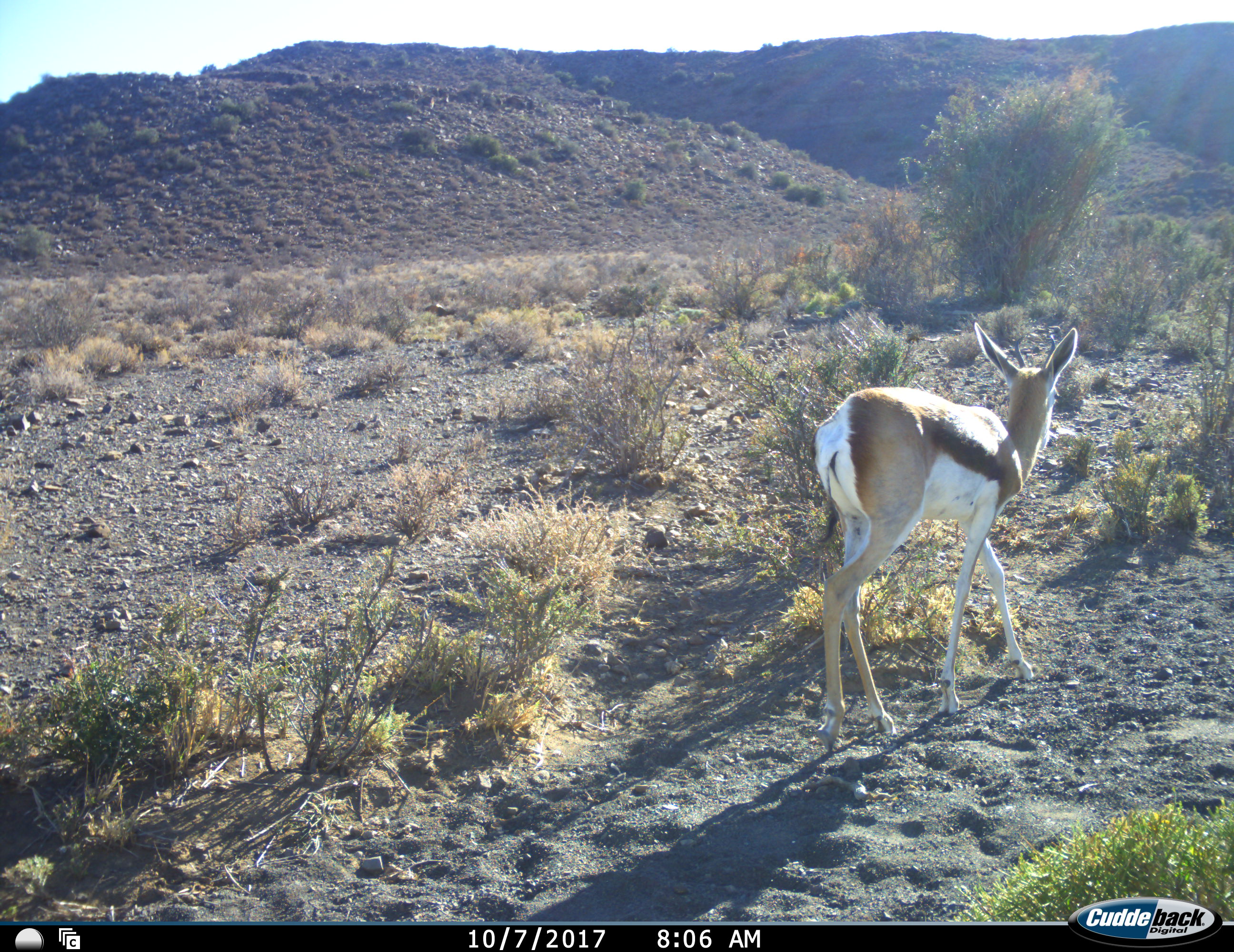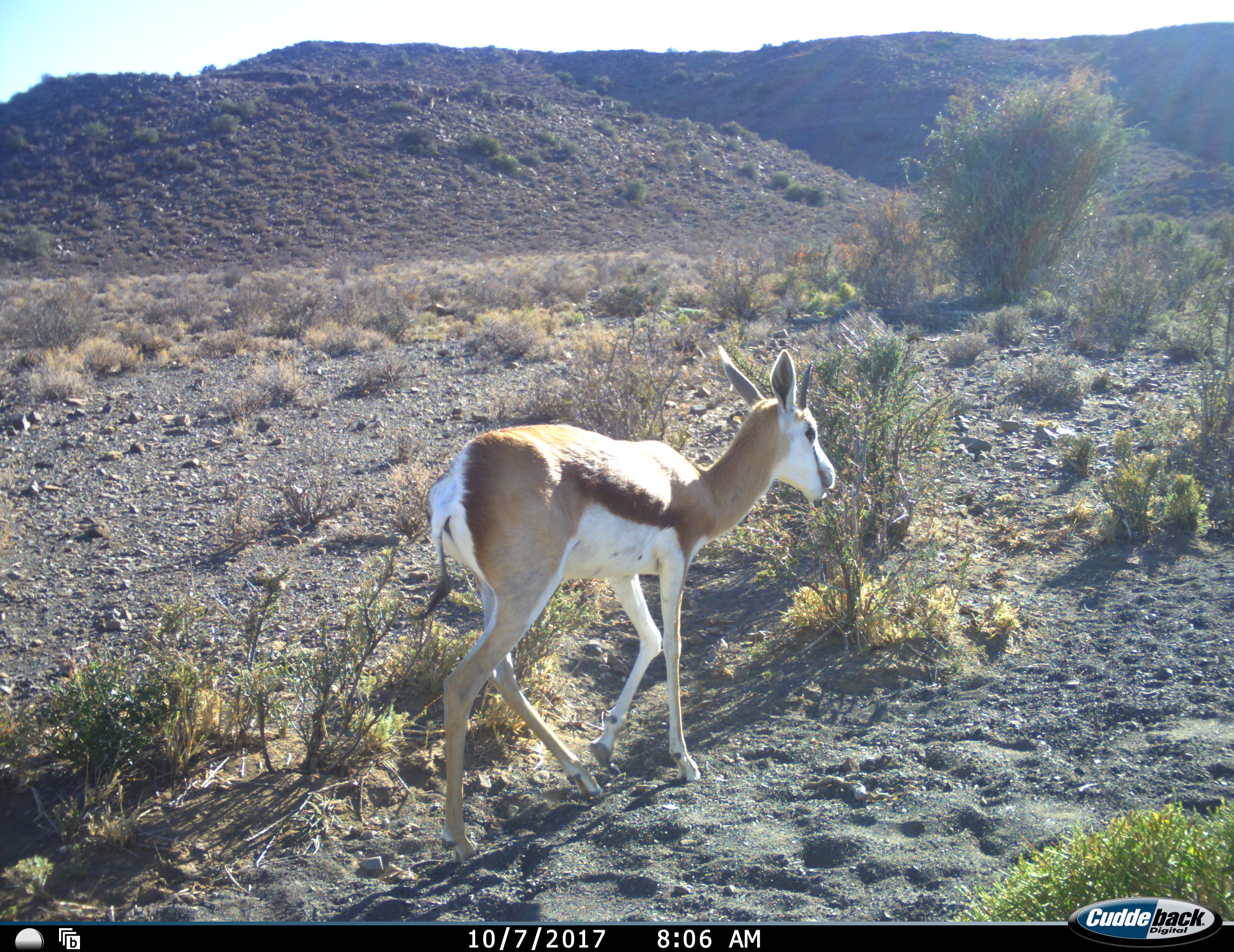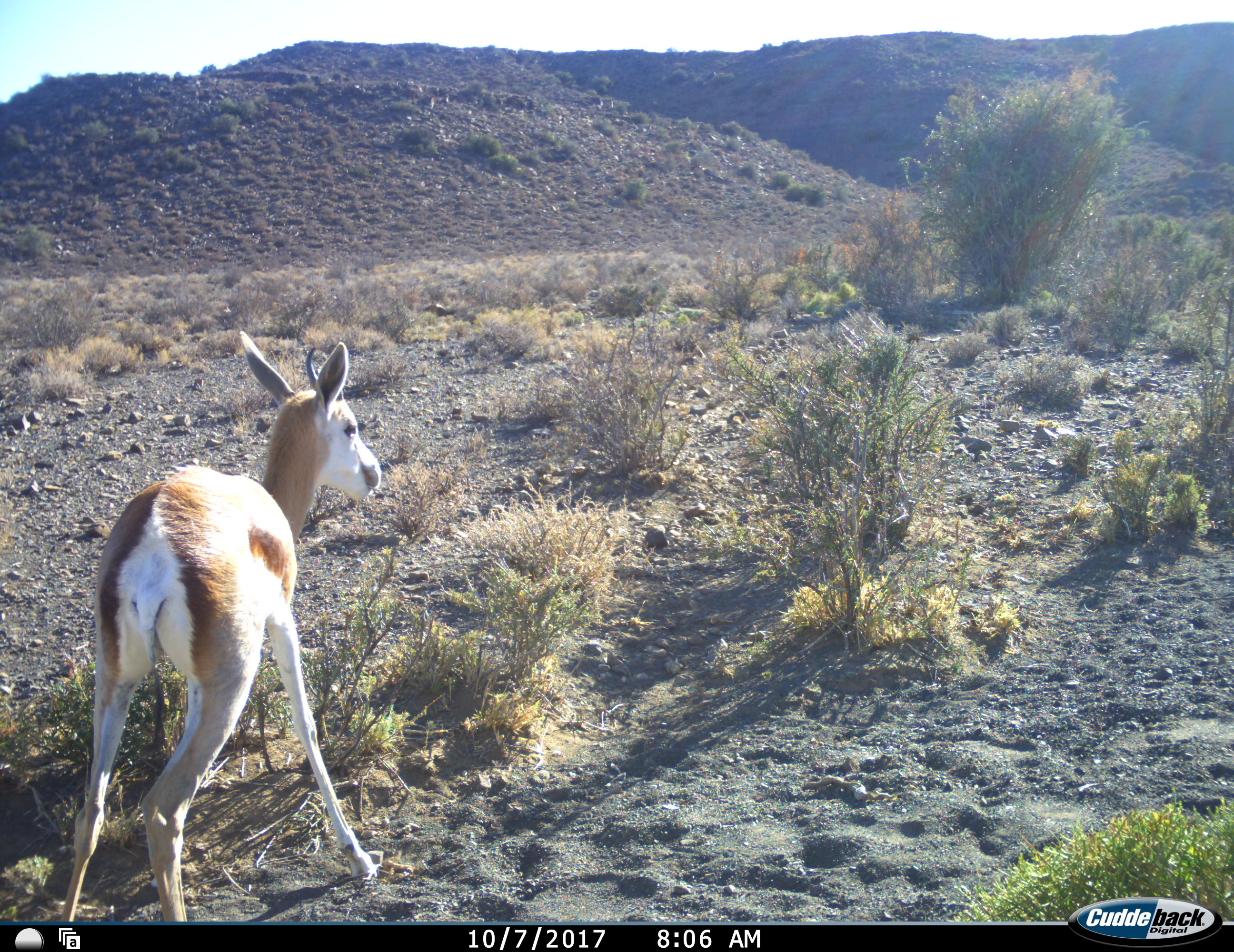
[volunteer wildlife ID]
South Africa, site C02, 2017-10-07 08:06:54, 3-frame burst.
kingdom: Animalia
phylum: Chordata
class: Mammalia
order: Artiodactyla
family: Bovidae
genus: Antidorcas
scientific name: Antidorcas marsupialis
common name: springbok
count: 1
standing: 20%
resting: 0%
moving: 90%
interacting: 0%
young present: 0%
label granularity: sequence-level